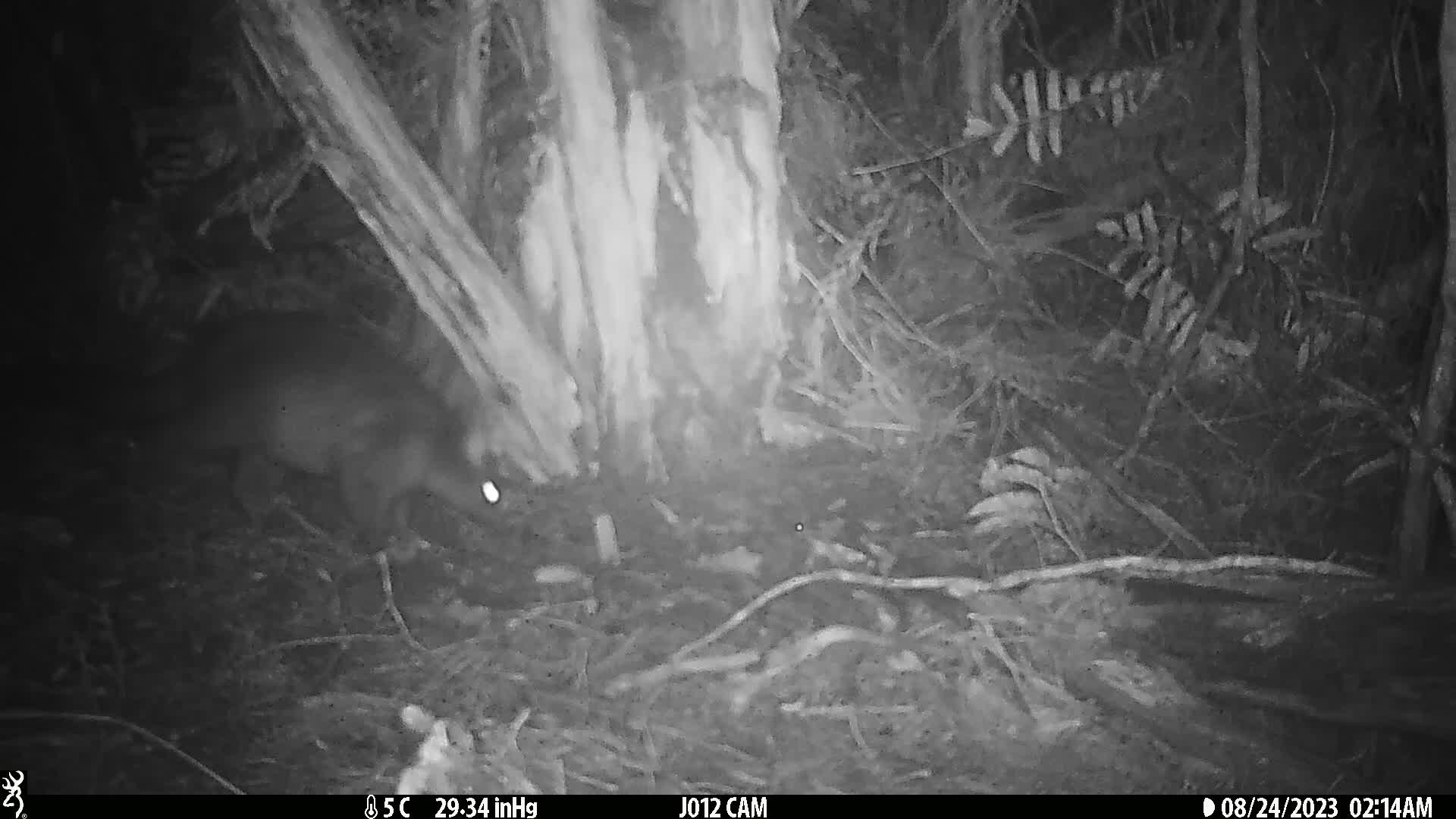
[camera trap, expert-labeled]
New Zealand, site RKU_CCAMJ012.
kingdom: Animalia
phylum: Chordata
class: Mammalia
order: Diprotodontia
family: Phalangeridae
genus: Trichosurus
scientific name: Trichosurus vulpecula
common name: common brushtail possum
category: possum